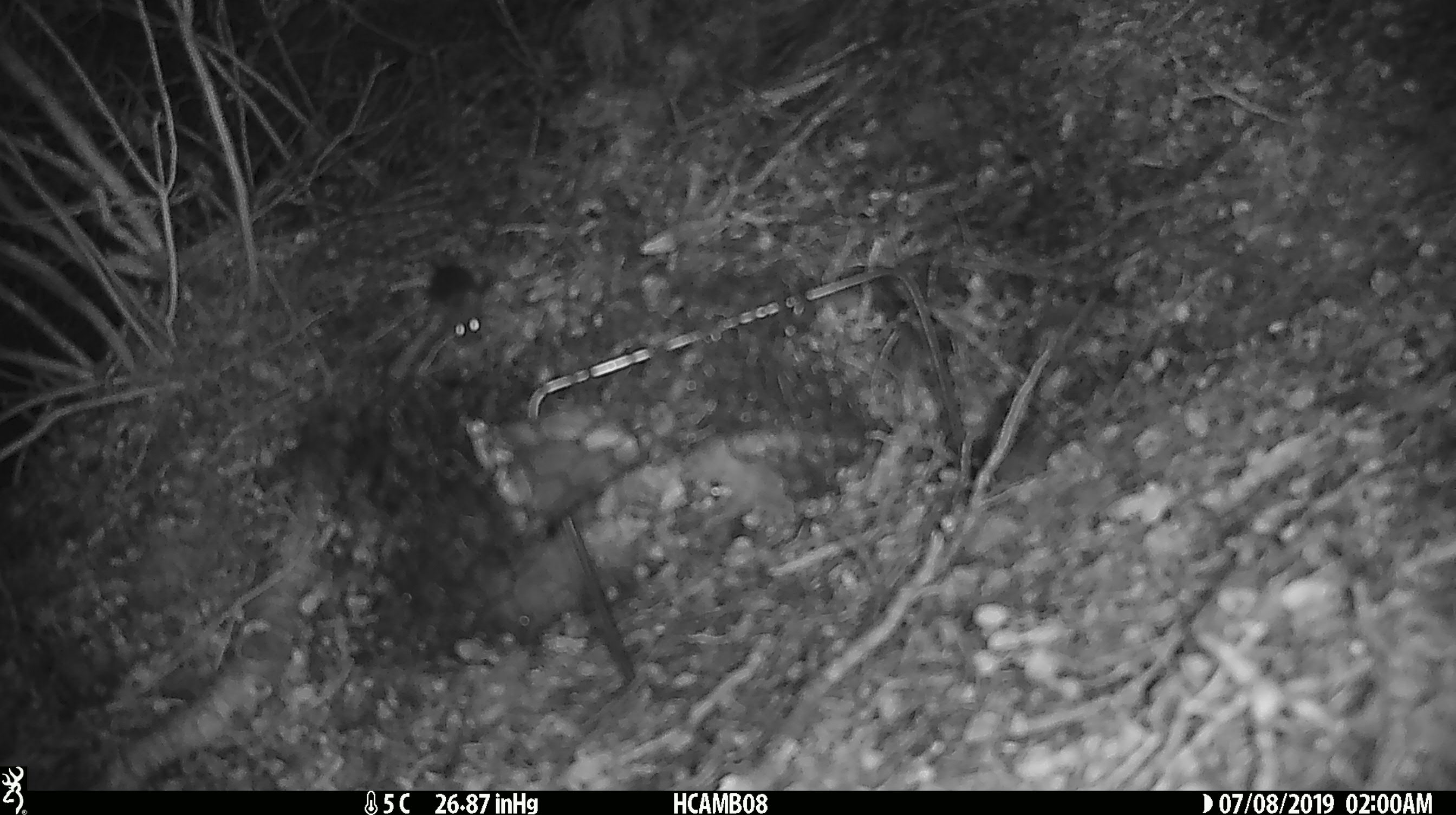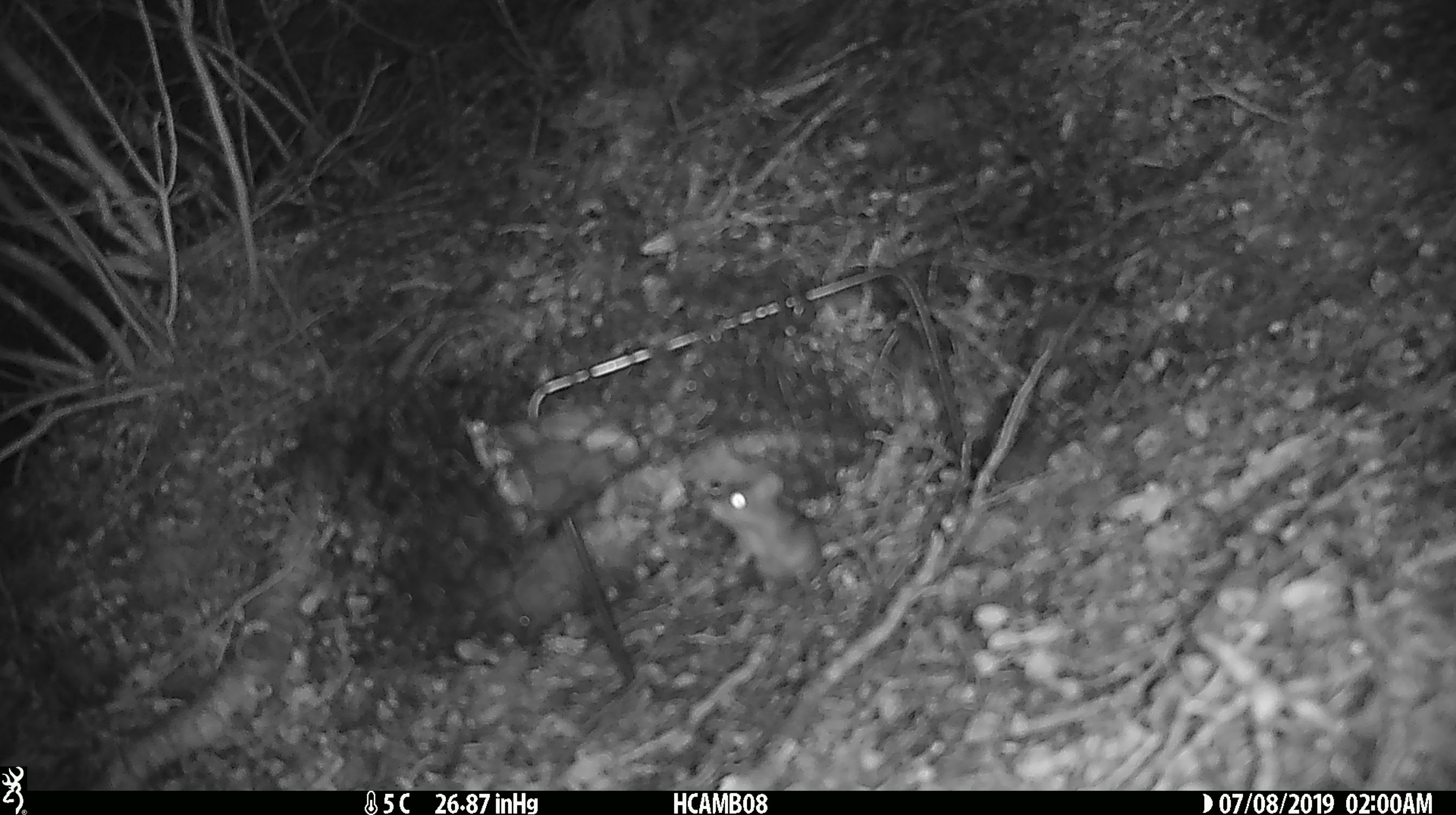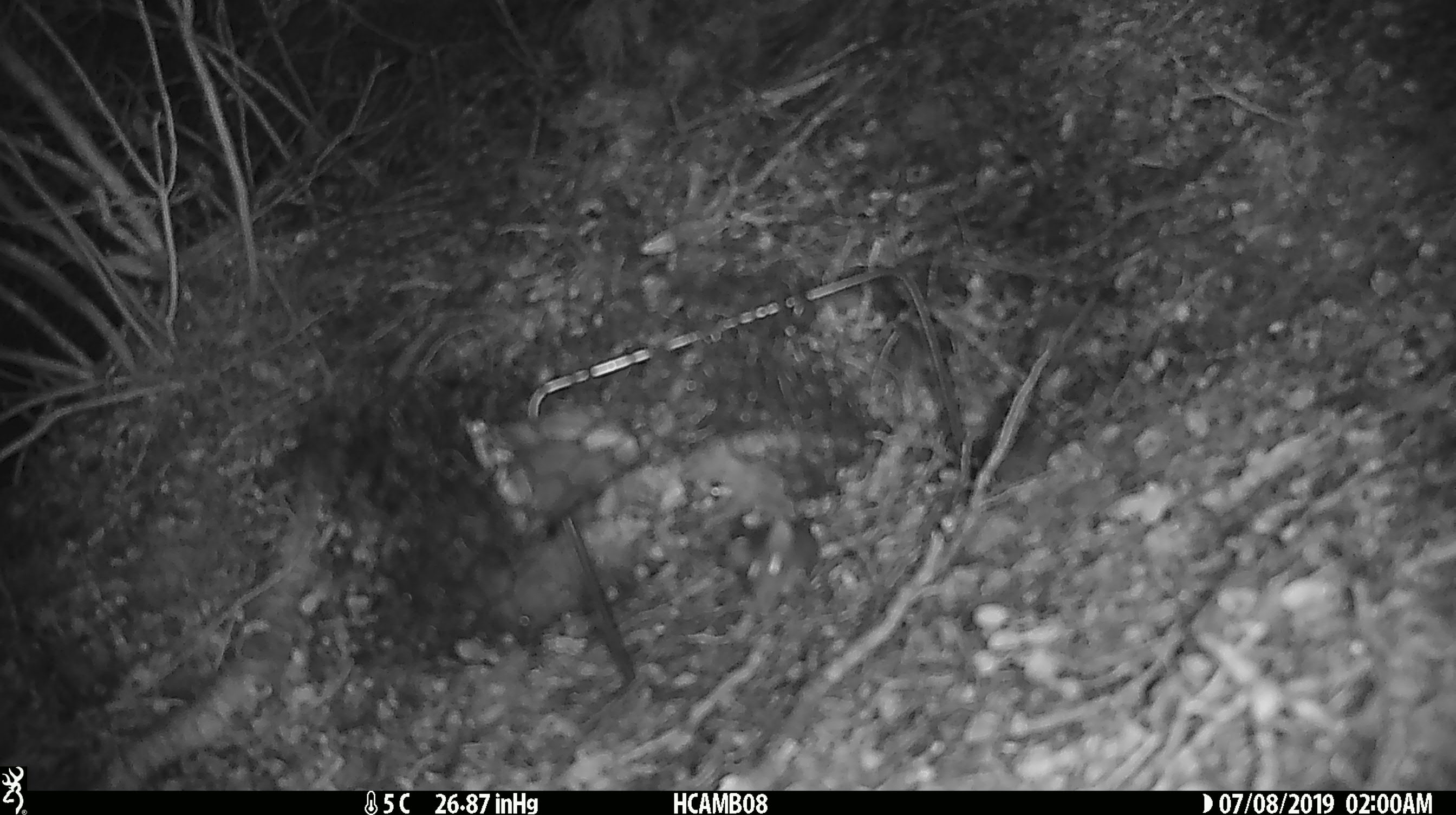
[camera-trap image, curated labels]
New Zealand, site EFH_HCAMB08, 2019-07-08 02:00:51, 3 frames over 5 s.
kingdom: Animalia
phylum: Chordata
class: Mammalia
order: Rodentia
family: Muridae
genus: Mus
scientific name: Mus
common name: mouse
Mouse (Mus).